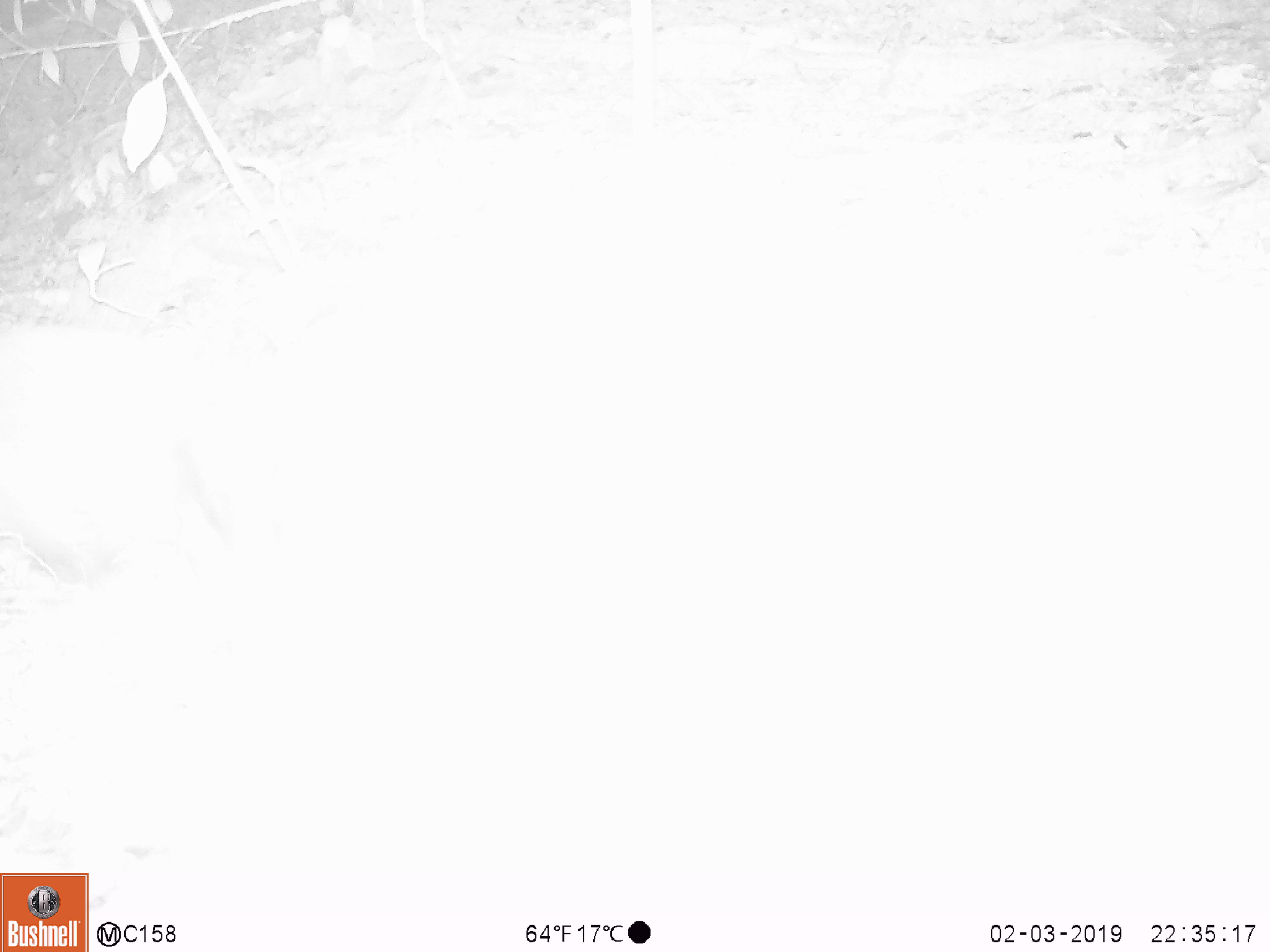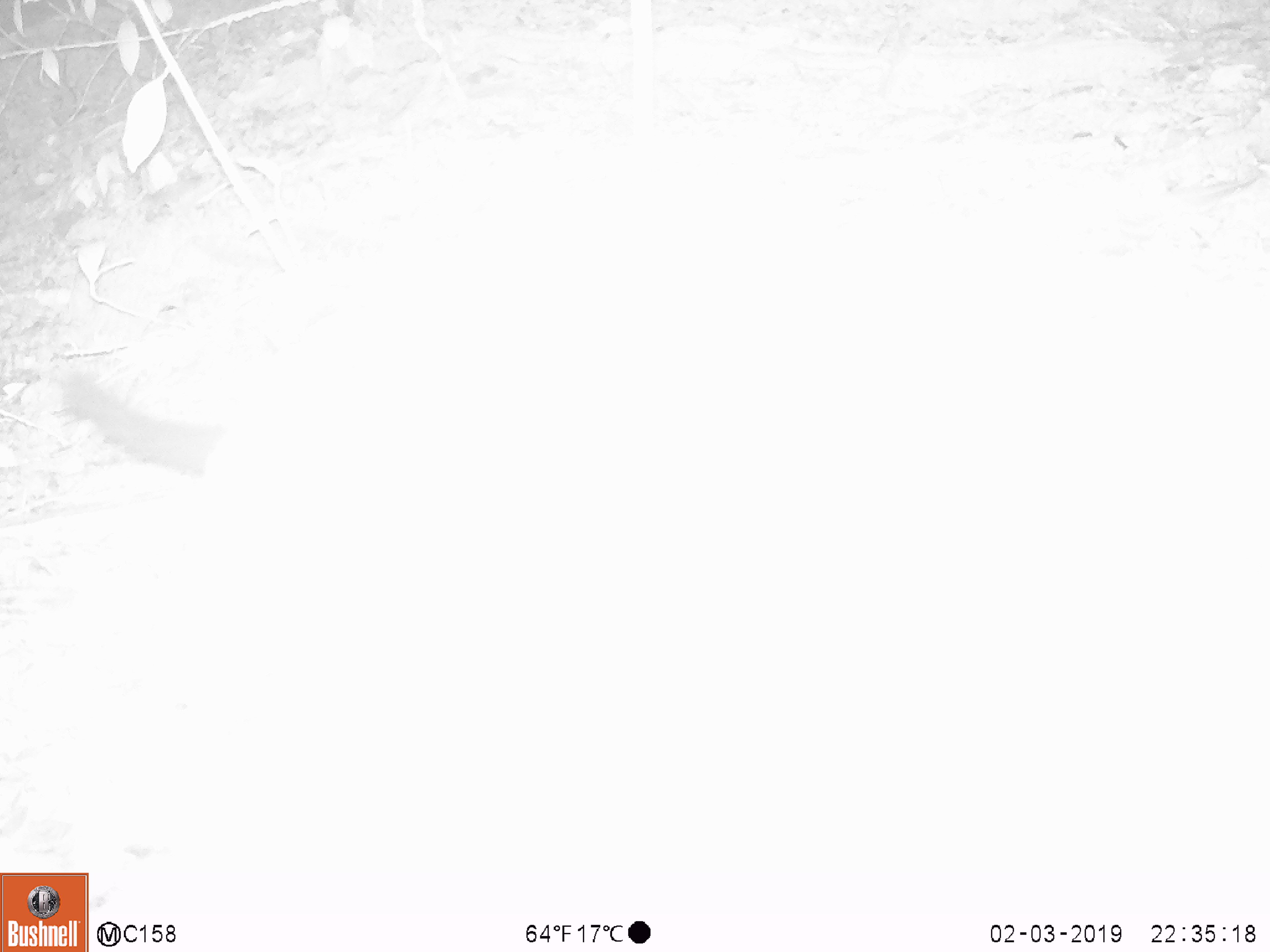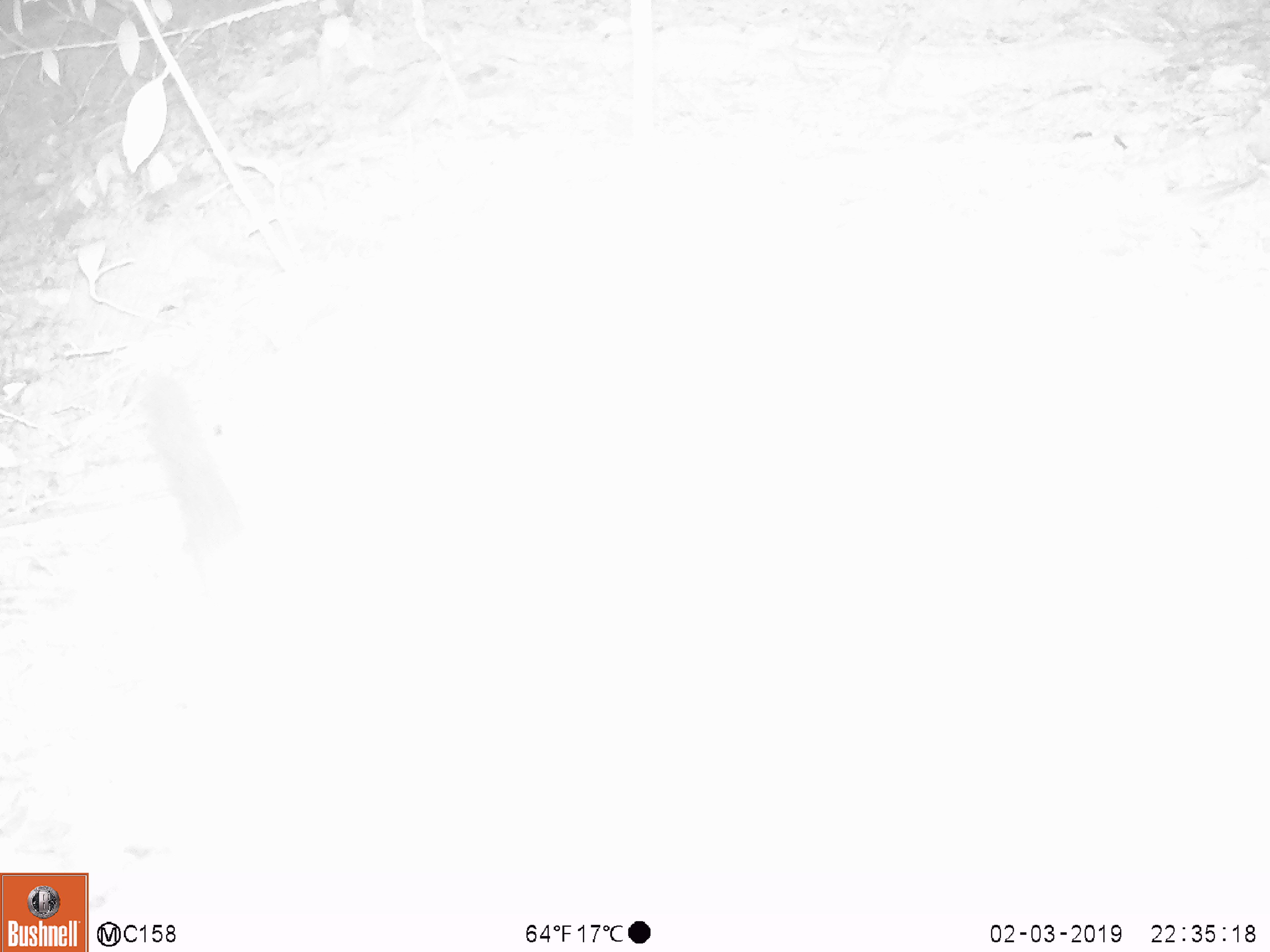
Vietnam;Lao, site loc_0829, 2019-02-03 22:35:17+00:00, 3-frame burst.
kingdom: Animalia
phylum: Chordata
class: Mammalia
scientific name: Mammalia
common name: mammal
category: unidentified mammal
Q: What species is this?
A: Unidentified mammal (mammal) (Mammalia).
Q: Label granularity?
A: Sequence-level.